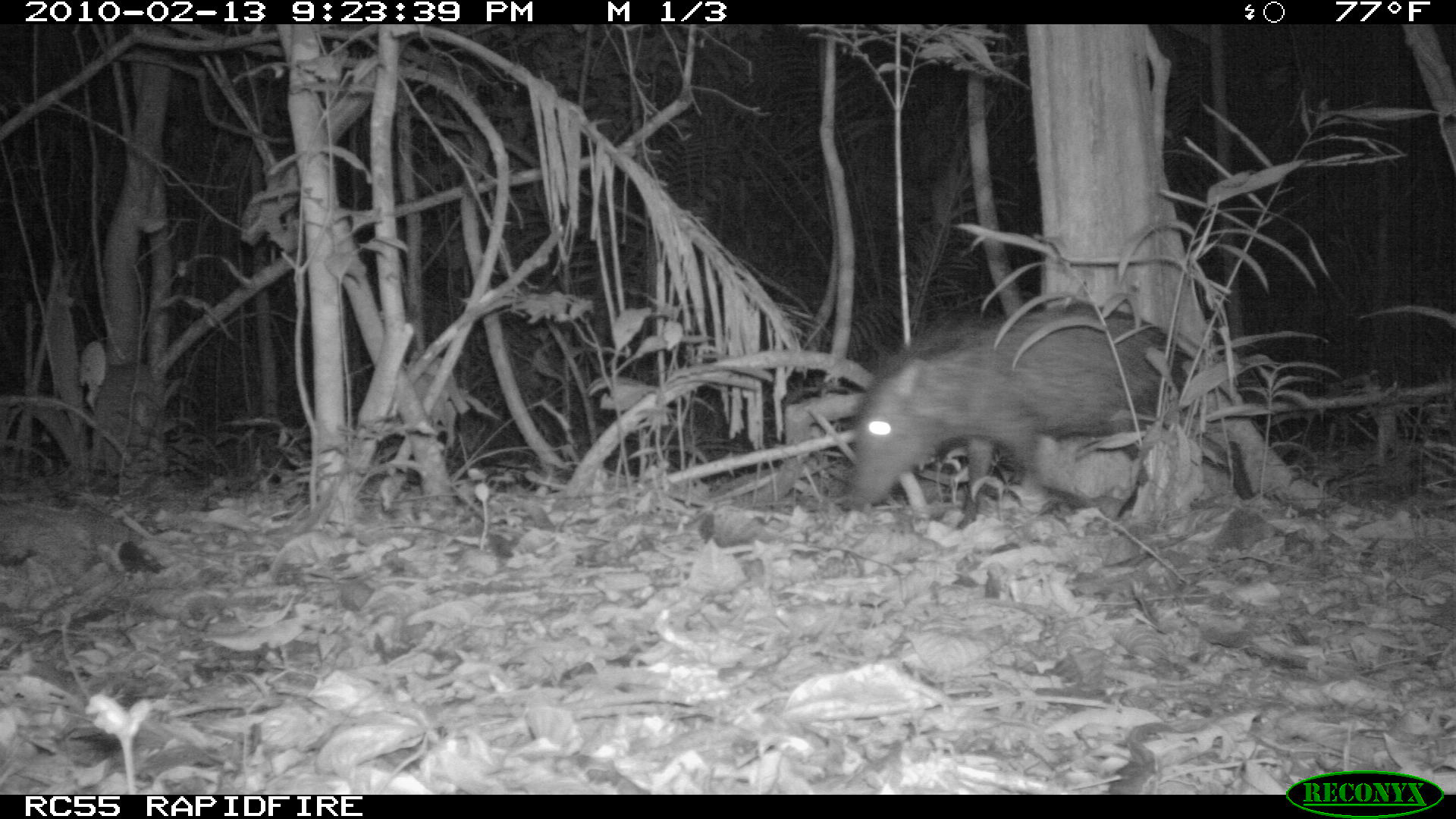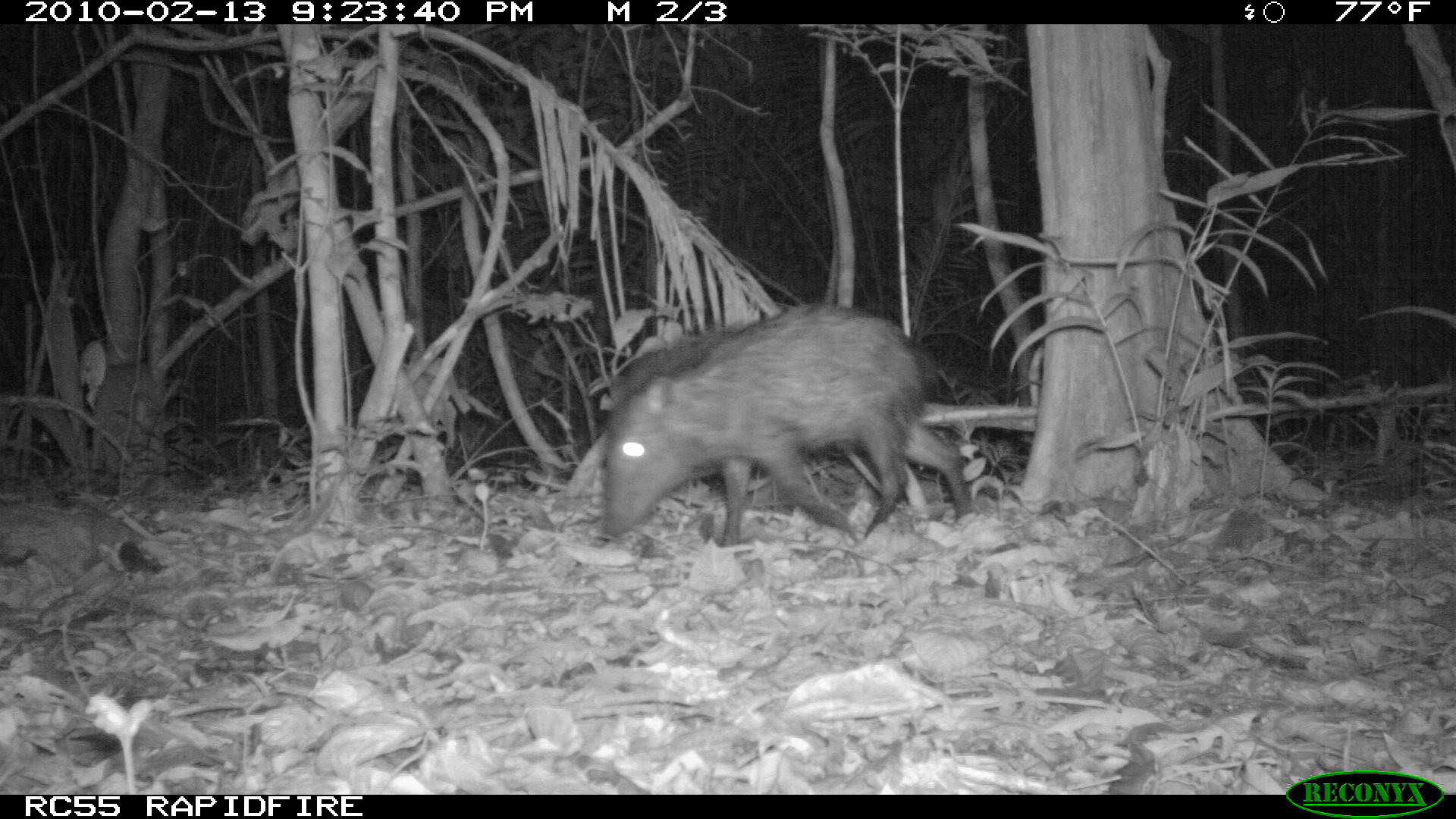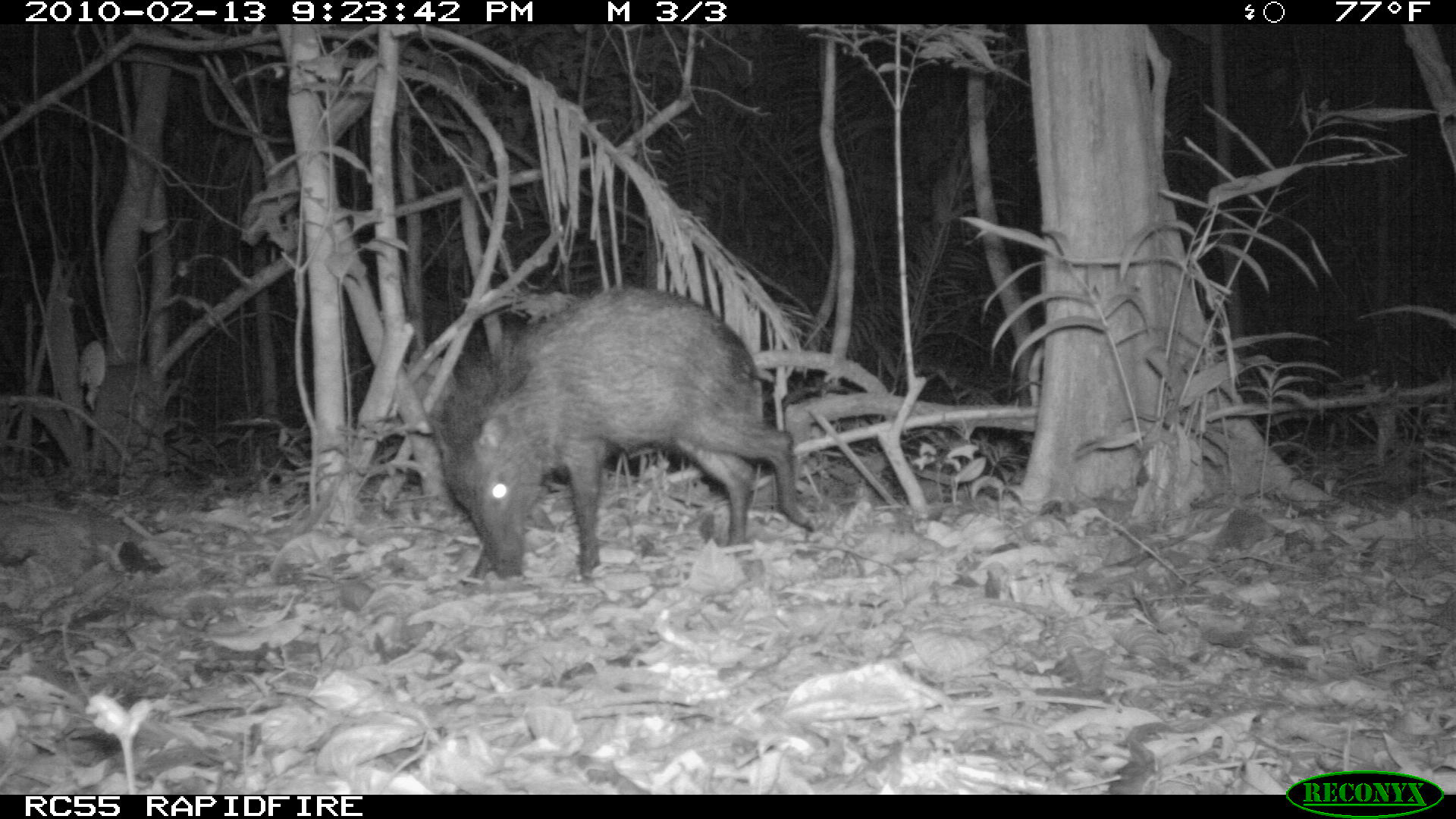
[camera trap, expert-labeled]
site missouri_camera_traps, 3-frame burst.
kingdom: Animalia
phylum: Chordata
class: Mammalia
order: Artiodactyla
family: Tayassuidae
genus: Pecari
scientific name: Pecari tajacu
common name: collared peccary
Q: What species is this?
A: Collared peccary (Pecari tajacu).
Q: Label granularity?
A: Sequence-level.